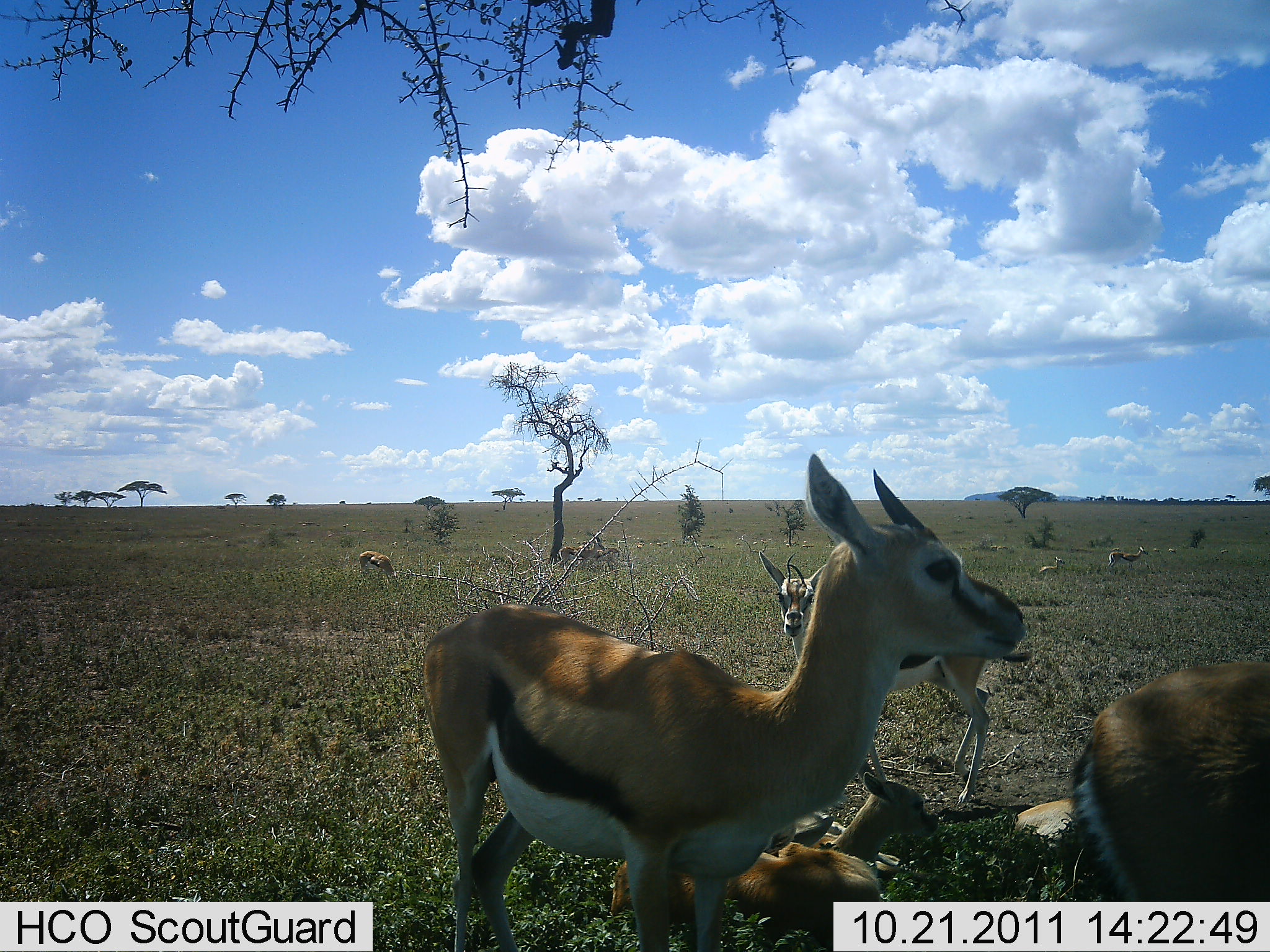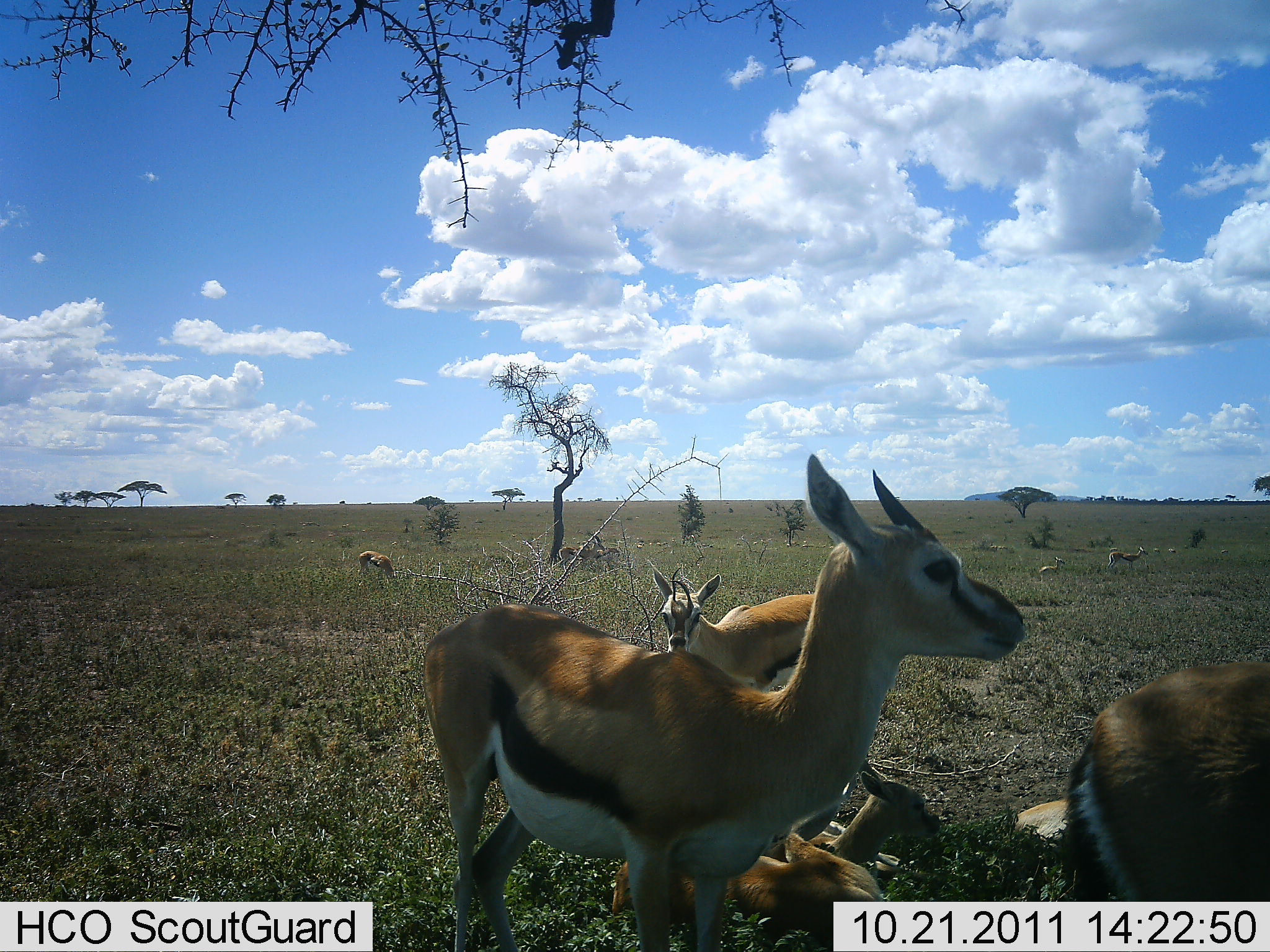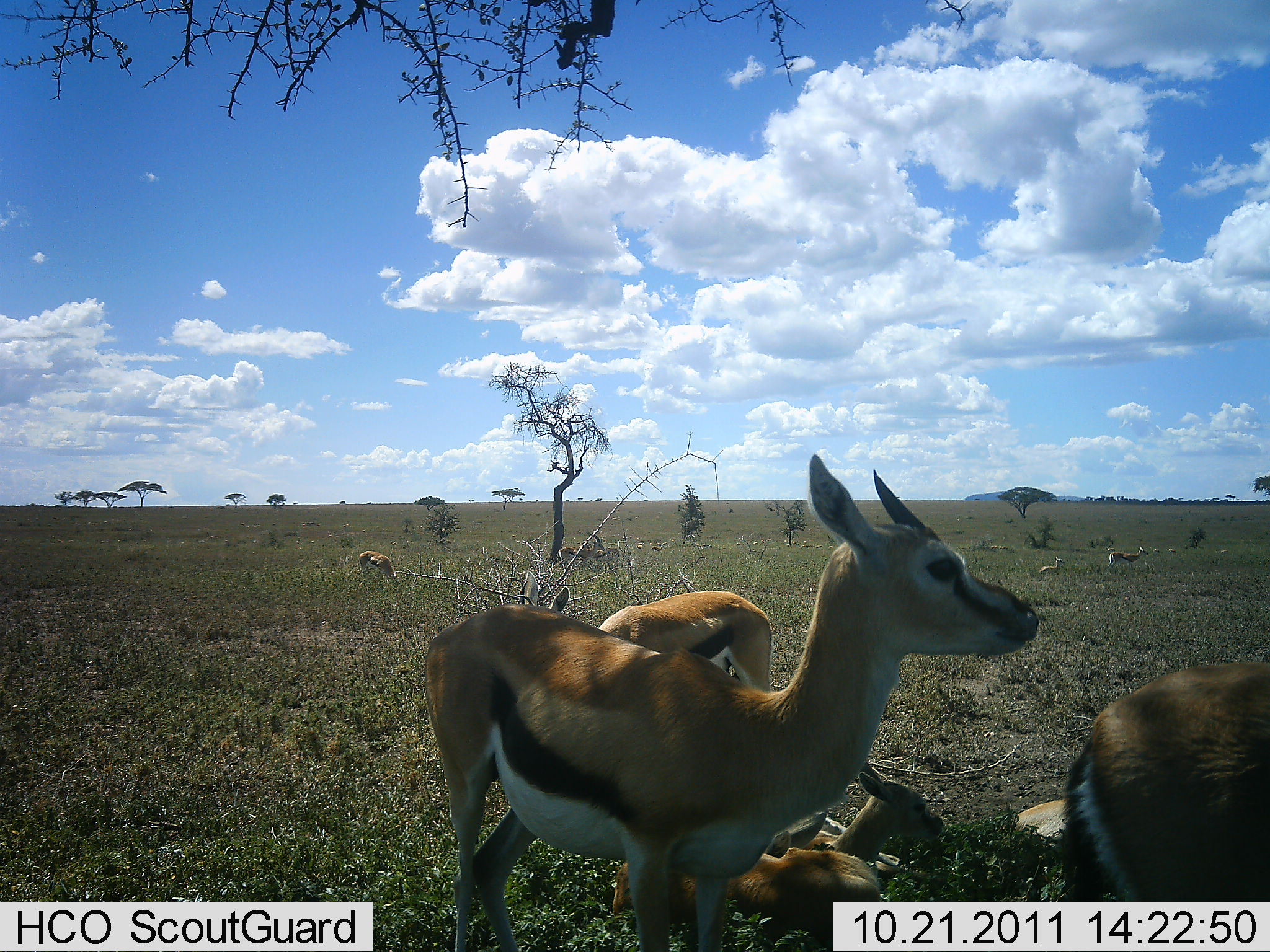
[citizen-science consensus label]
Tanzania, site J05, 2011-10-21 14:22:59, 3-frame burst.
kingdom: Animalia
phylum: Chordata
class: Mammalia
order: Artiodactyla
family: Bovidae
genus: Eudorcas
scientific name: Eudorcas thomsonii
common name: thomson's gazelle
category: gazellethomsons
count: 7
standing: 67%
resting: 100%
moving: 7%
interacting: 7%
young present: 20%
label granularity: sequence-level